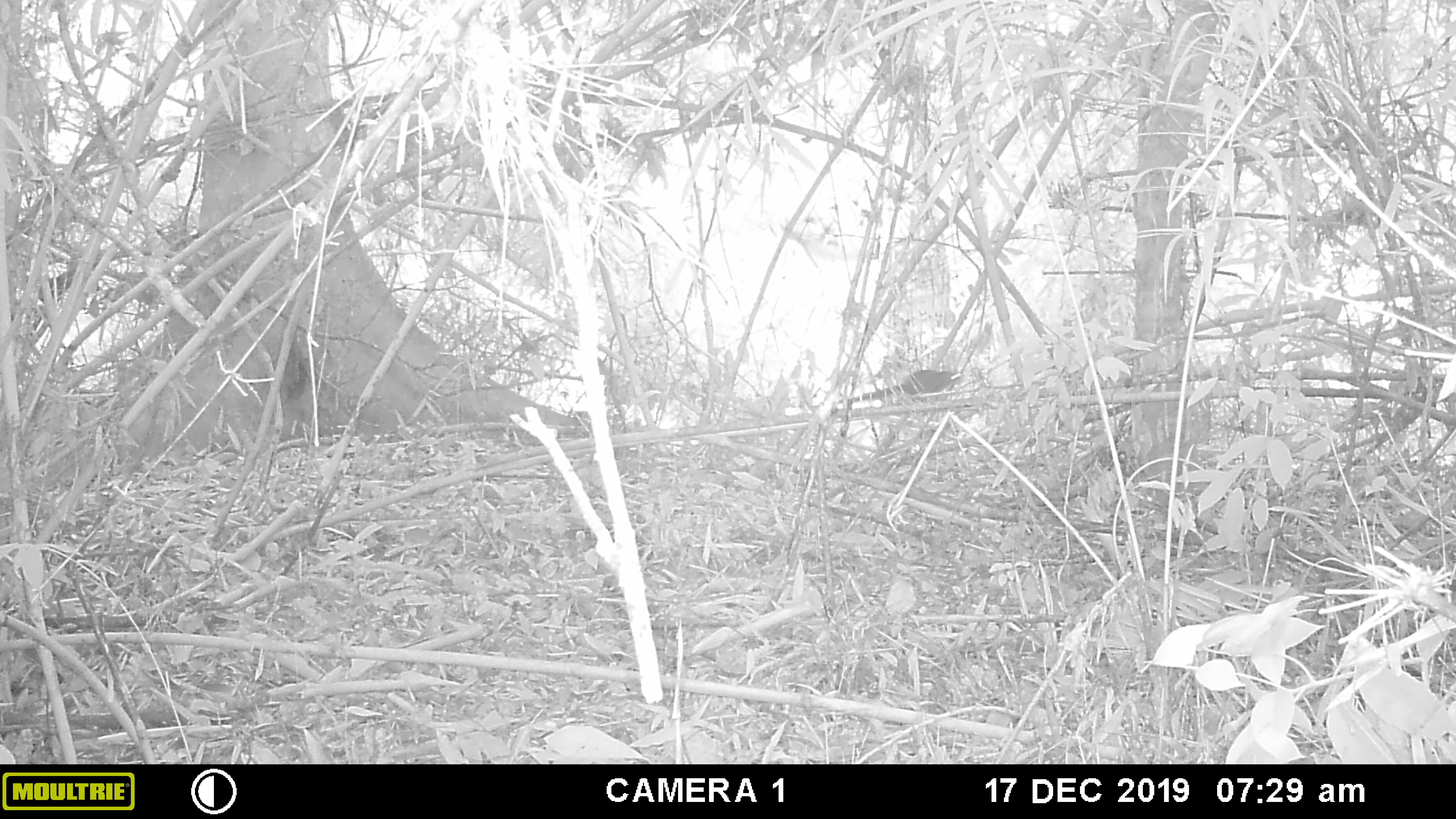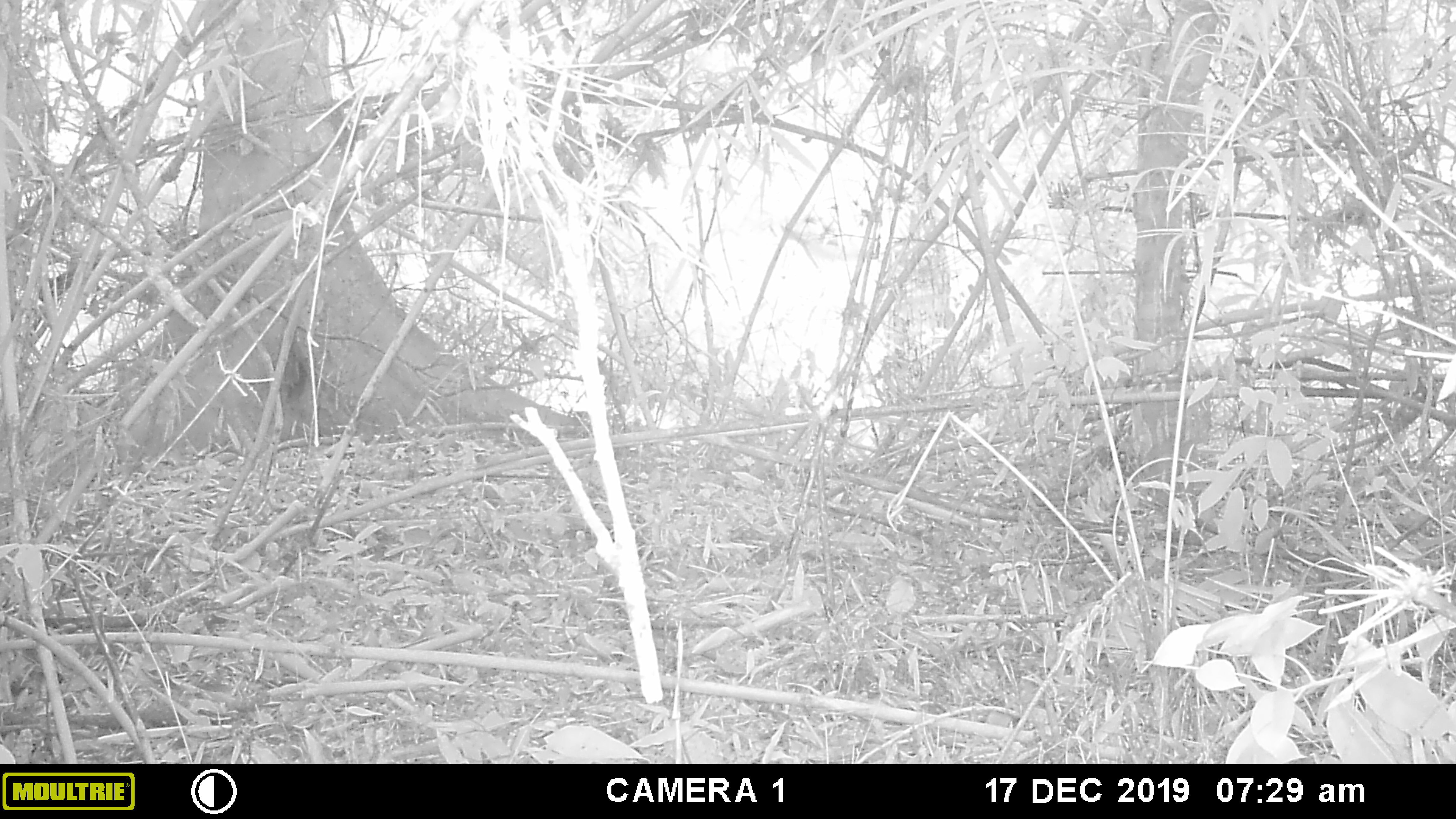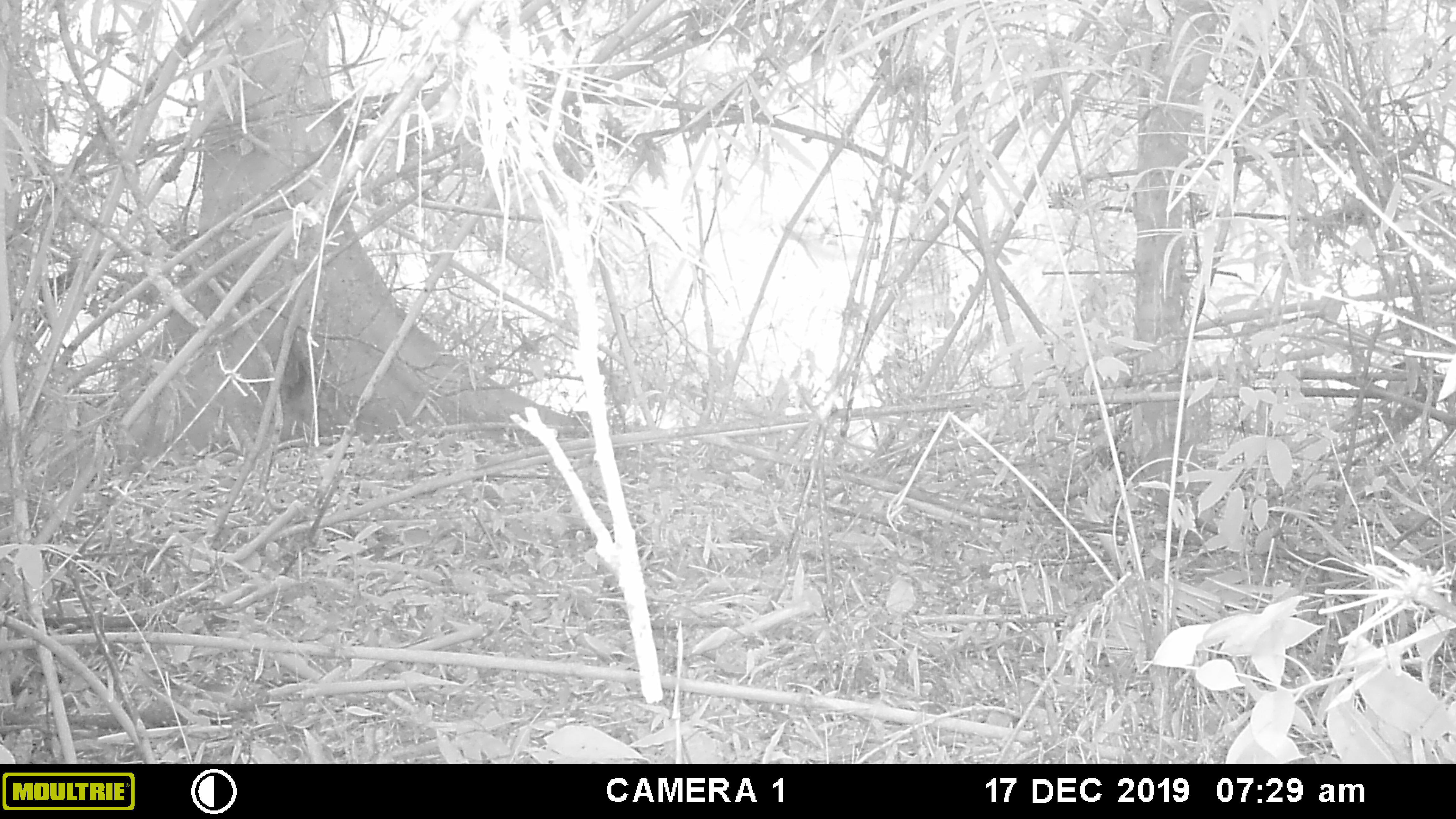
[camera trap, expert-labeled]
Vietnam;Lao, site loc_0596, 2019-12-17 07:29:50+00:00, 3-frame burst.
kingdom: Animalia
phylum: Chordata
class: Mammalia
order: Scandentia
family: Tupaiidae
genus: Tupaia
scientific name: Tupaia belangeri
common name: northern treeshrew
Northern treeshrew (Tupaia belangeri). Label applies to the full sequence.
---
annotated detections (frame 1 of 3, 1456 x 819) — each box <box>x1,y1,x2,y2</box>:
northern treeshrew: <box>837,370,966,403</box>